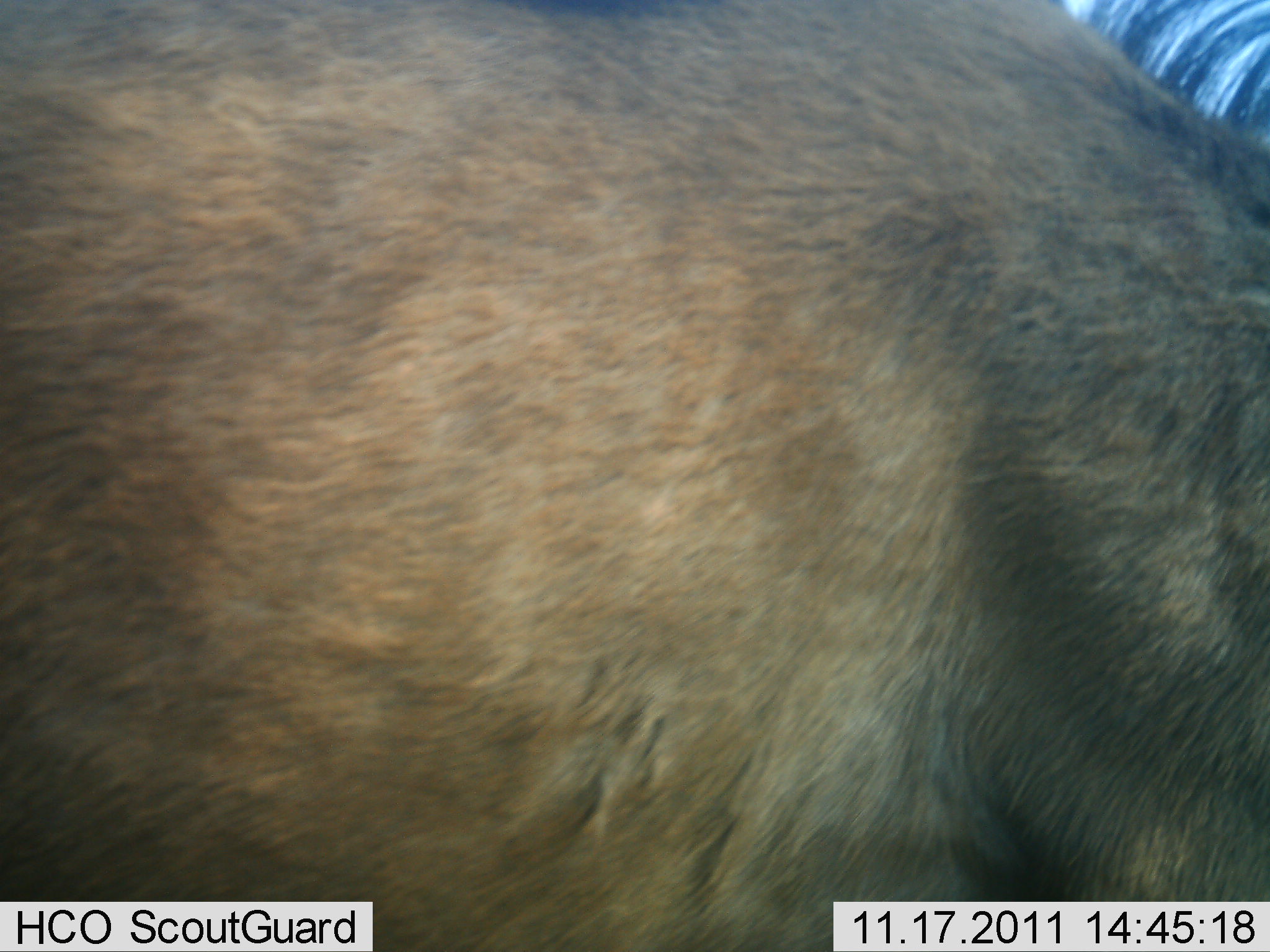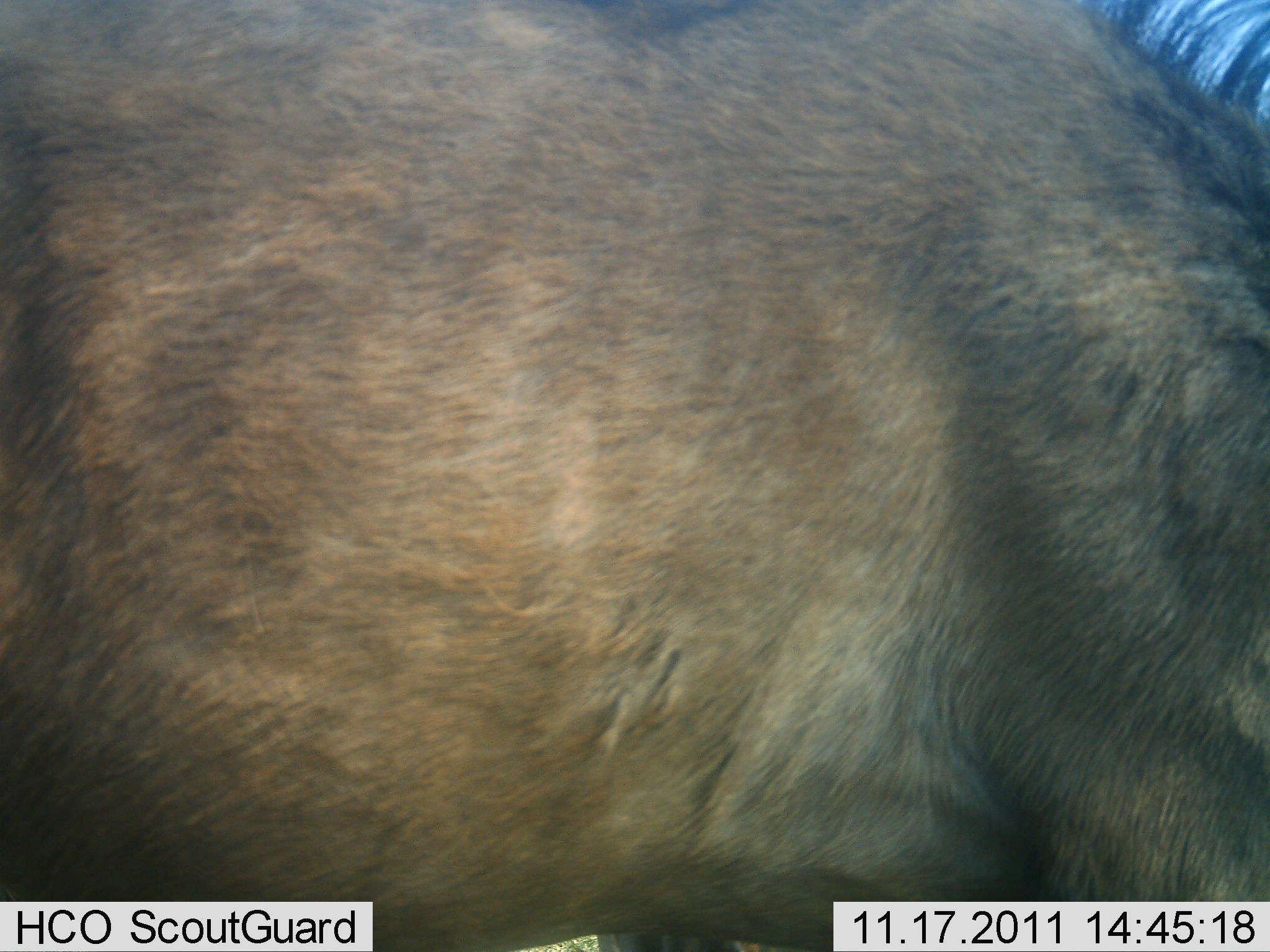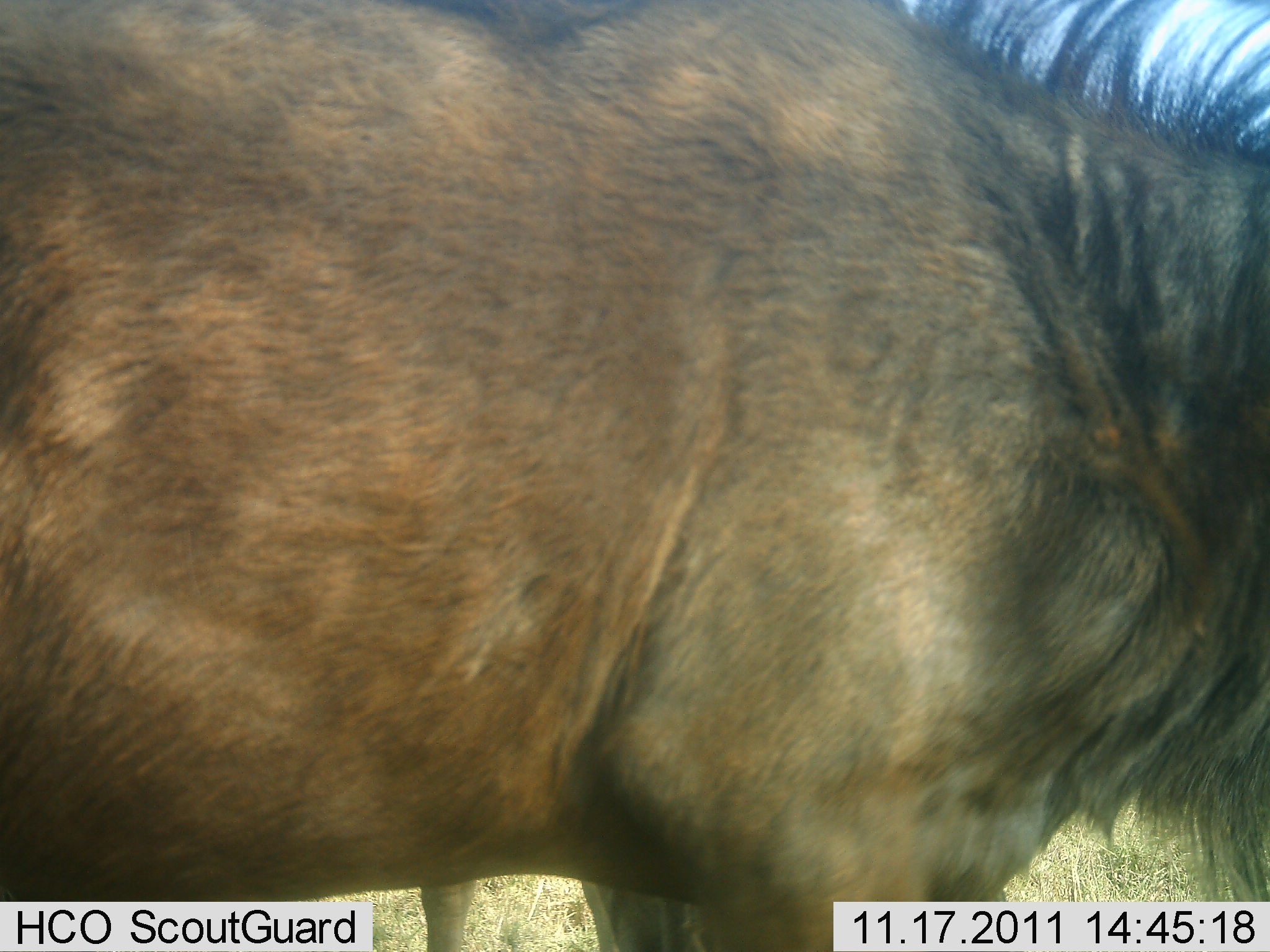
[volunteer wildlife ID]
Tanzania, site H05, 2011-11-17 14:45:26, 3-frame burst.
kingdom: Animalia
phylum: Chordata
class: Mammalia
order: Artiodactyla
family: Bovidae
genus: Connochaetes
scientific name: Connochaetes taurinus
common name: blue wildebeest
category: wildebeest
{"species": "wildebeest (blue wildebeest) (Connochaetes taurinus)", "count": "1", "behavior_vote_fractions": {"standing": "62%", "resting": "0%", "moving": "54%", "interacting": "0%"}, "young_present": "0%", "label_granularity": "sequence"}